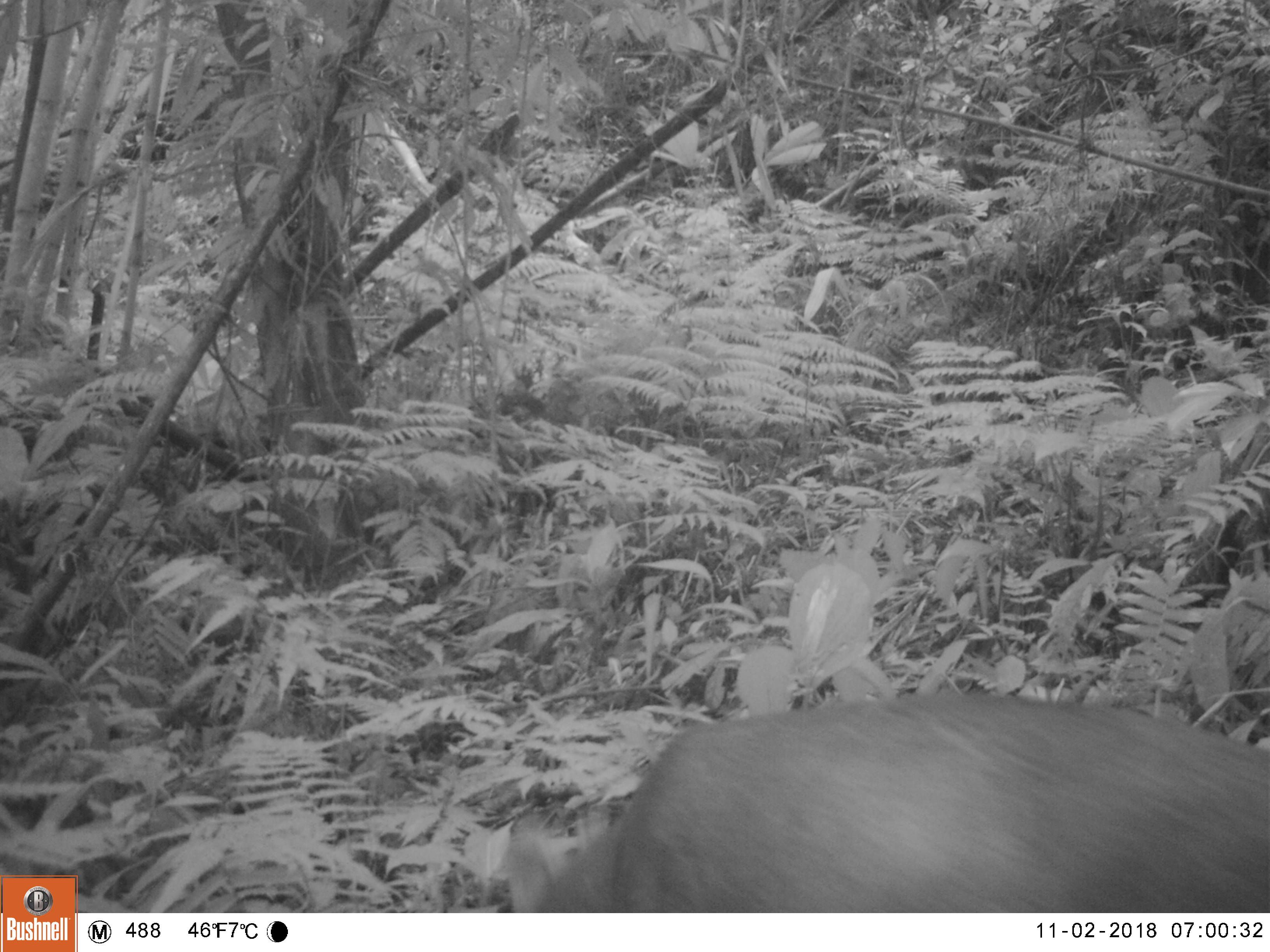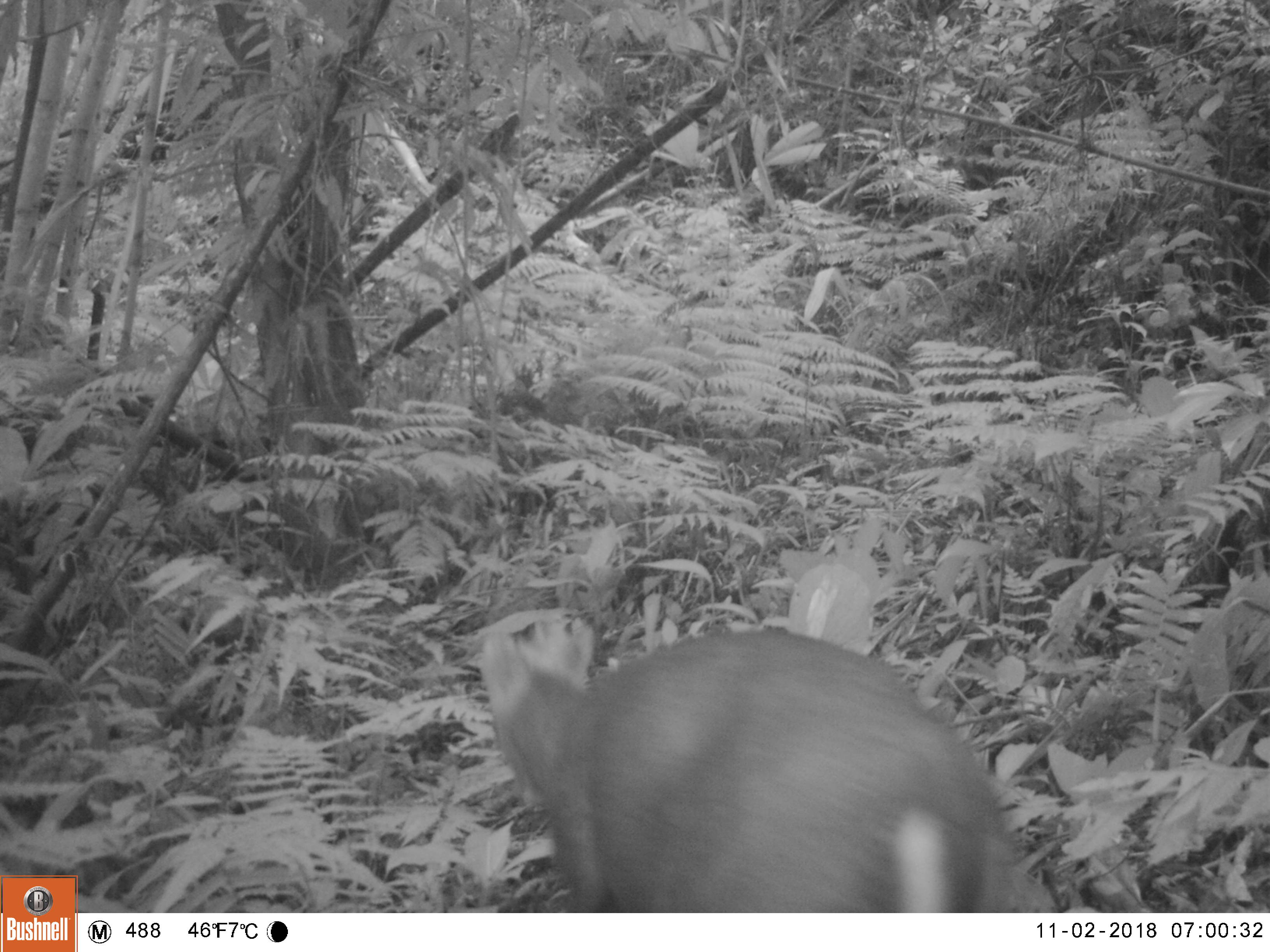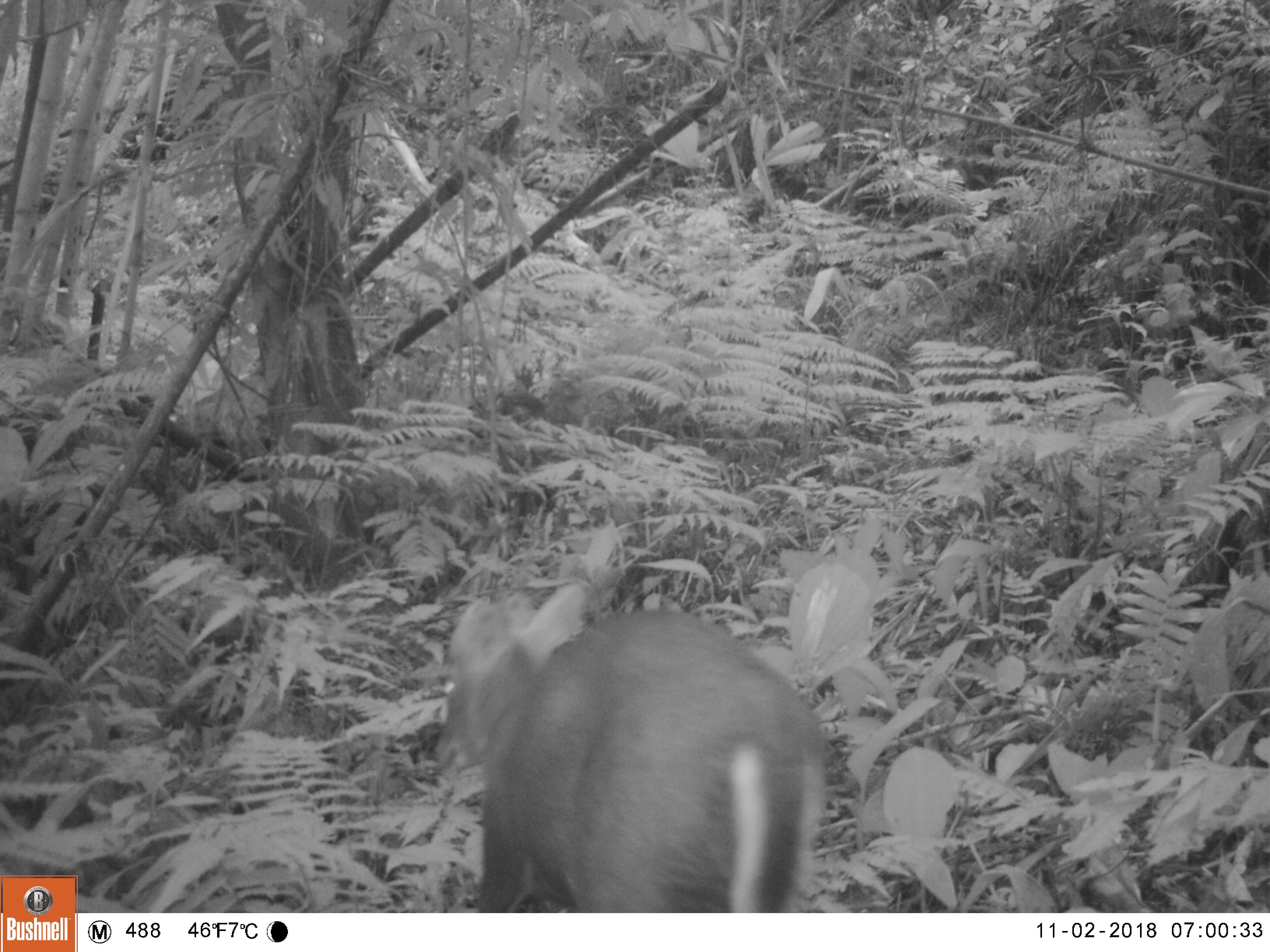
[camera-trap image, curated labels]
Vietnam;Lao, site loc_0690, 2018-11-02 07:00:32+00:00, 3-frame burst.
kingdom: Animalia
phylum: Chordata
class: Mammalia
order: Artiodactyla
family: Cervidae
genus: Muntiacus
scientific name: Muntiacus rooseveltorum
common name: roosevelt's muntjac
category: roosevelts muntjac group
Roosevelts muntjac group (roosevelt's muntjac) (Muntiacus rooseveltorum). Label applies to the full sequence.